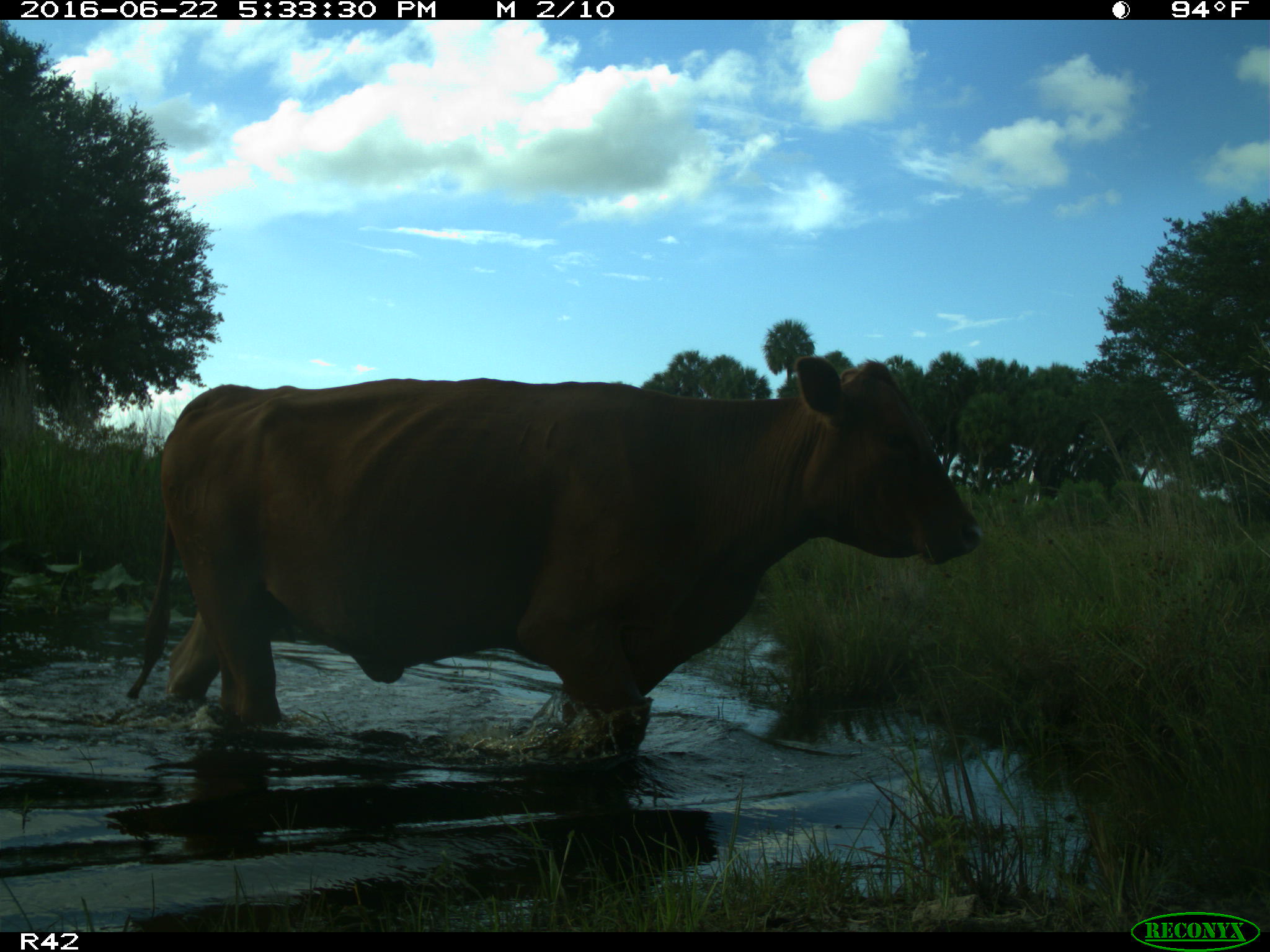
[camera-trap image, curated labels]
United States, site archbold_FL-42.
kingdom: Animalia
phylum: Chordata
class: Mammalia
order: Artiodactyla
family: Bovidae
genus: Bos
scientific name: Bos taurus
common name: domestic cow